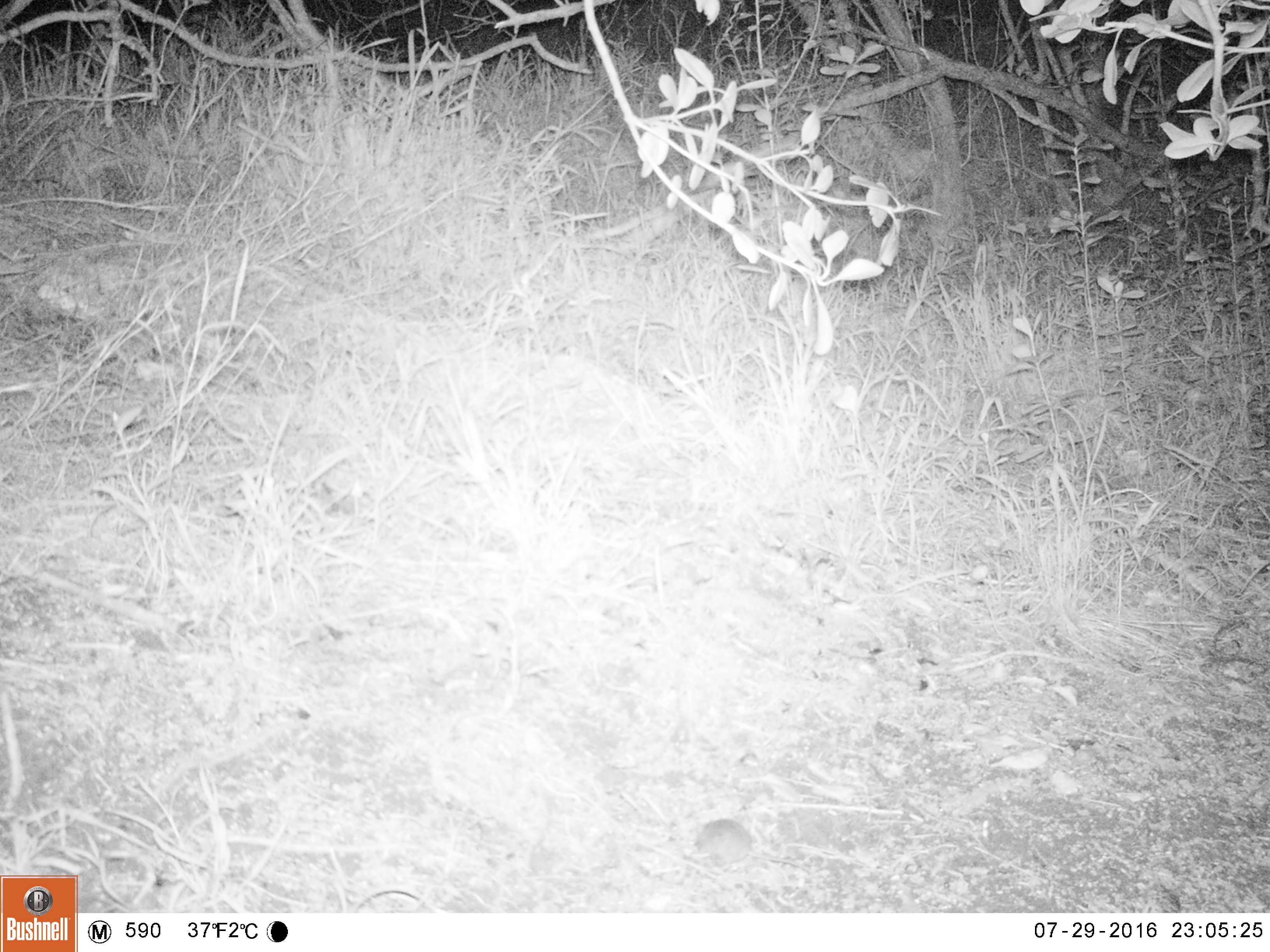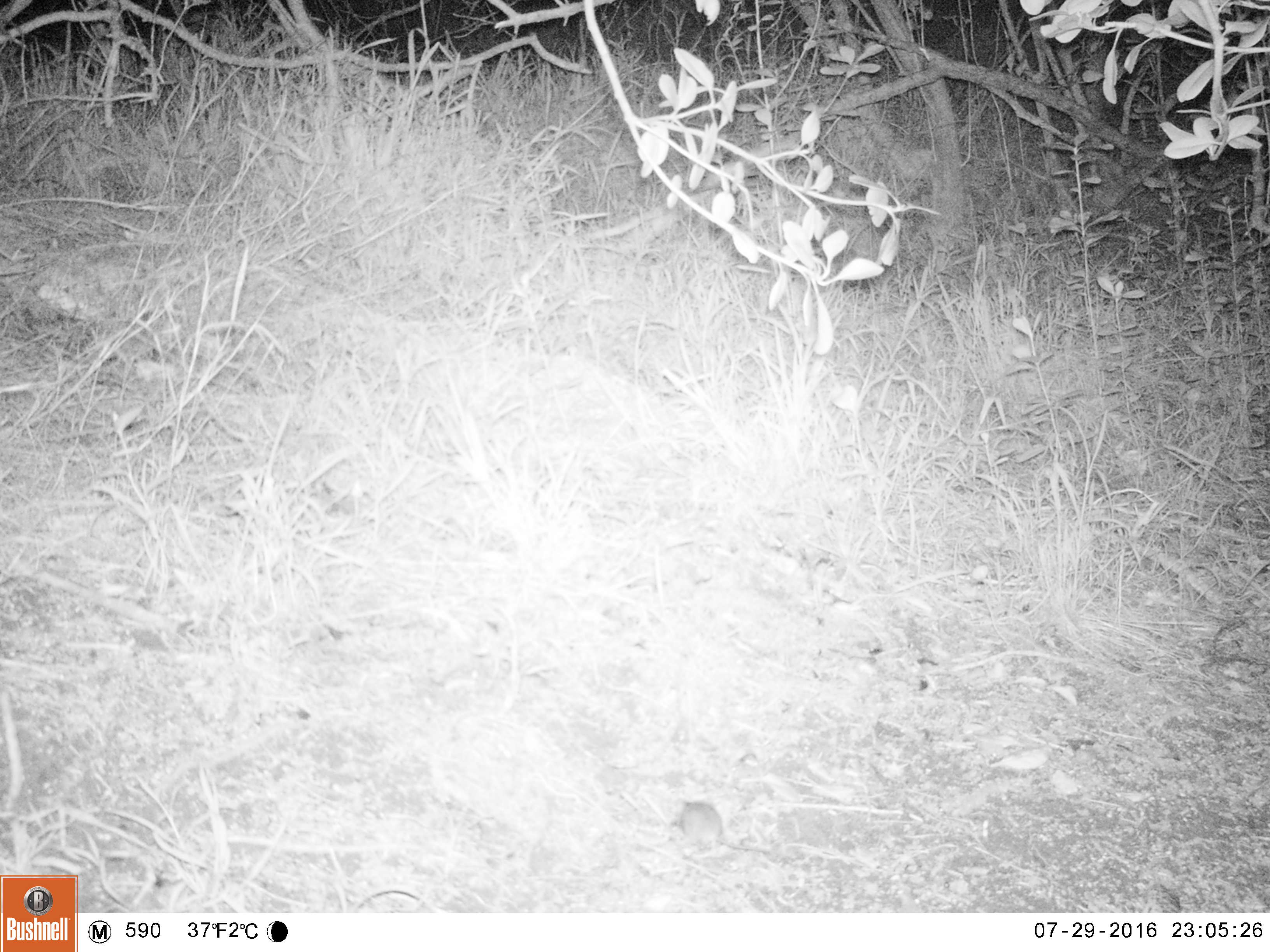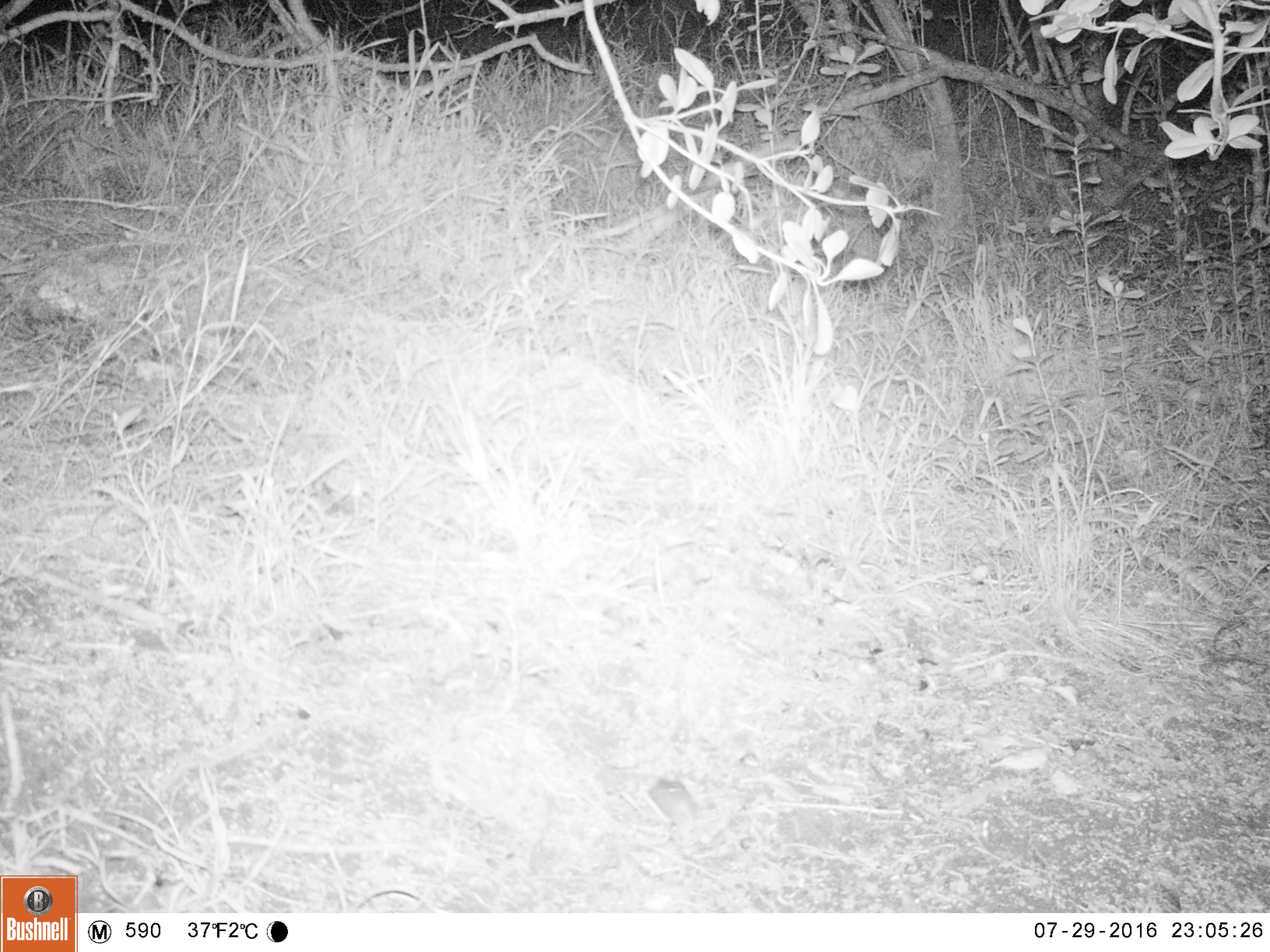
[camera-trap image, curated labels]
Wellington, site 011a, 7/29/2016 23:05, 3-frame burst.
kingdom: Animalia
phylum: Chordata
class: Mammalia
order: Rodentia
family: Muridae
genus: Mus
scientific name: Mus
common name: mouse